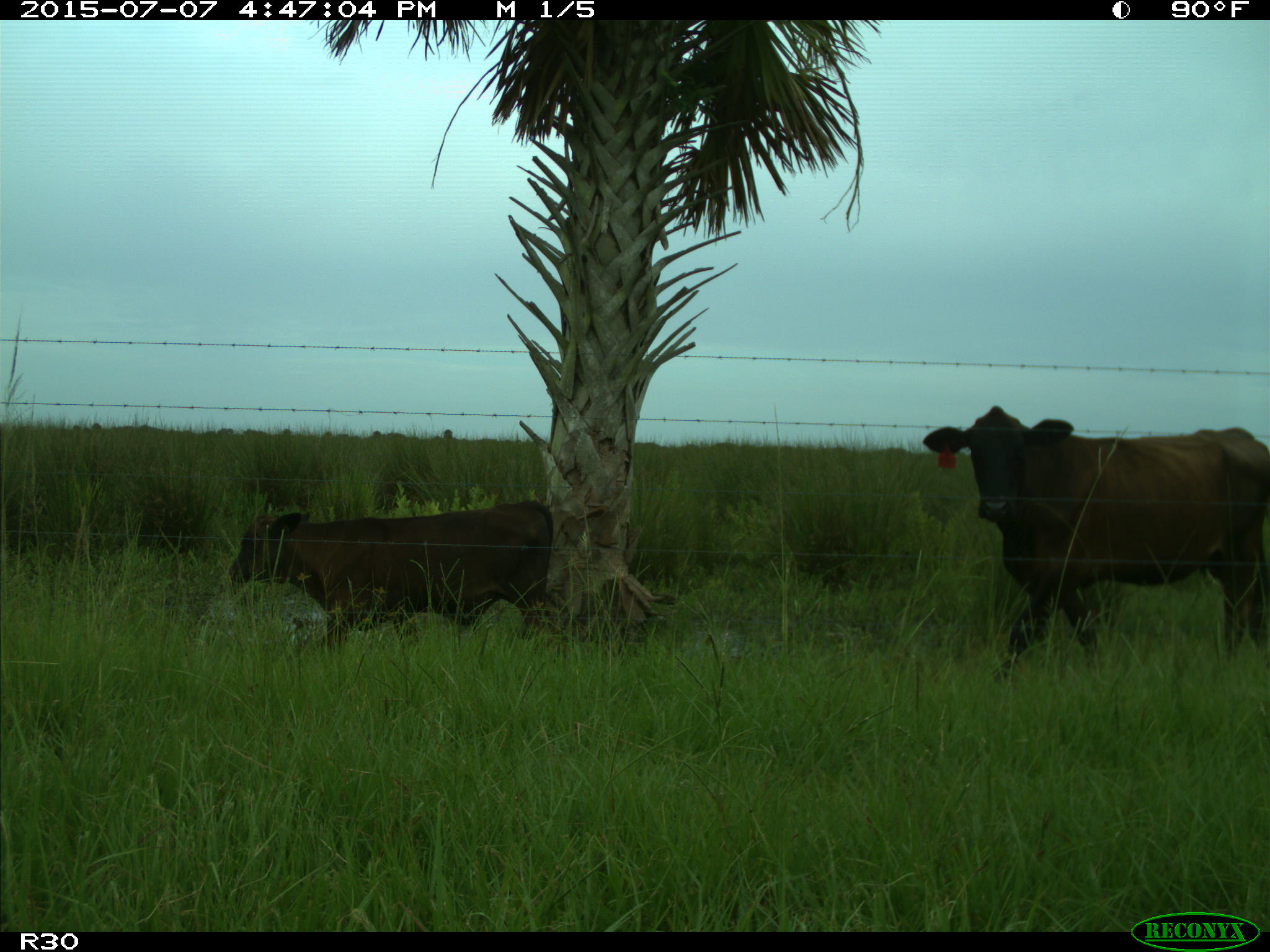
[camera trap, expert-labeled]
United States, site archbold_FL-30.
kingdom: Animalia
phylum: Chordata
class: Mammalia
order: Artiodactyla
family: Bovidae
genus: Bos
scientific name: Bos taurus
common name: domestic cow